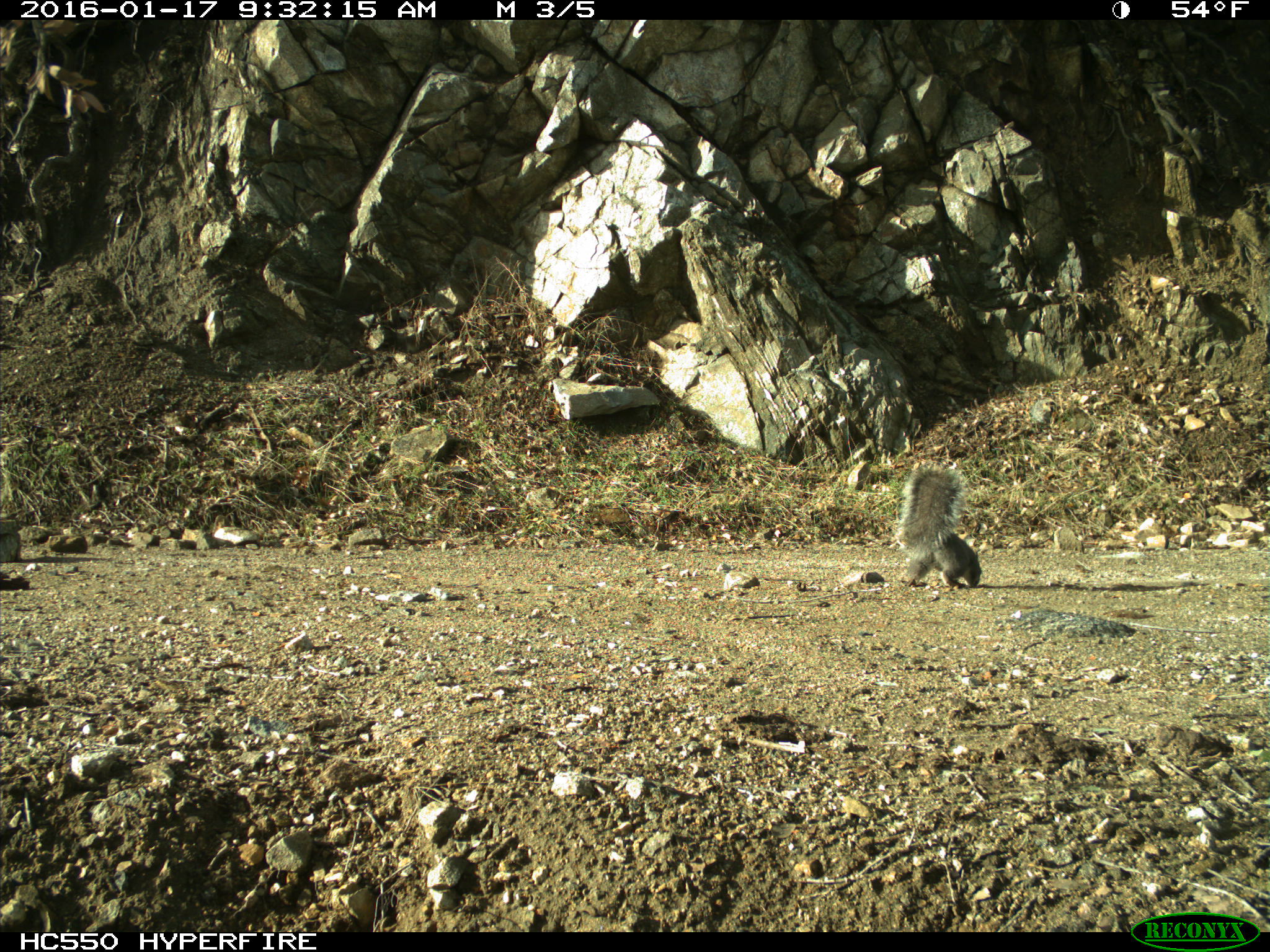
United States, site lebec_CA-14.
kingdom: Animalia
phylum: Chordata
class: Mammalia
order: Rodentia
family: Sciuridae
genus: Sciurus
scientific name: Sciurus carolinensis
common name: eastern gray squirrel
Sciurus carolinensis (eastern gray squirrel).